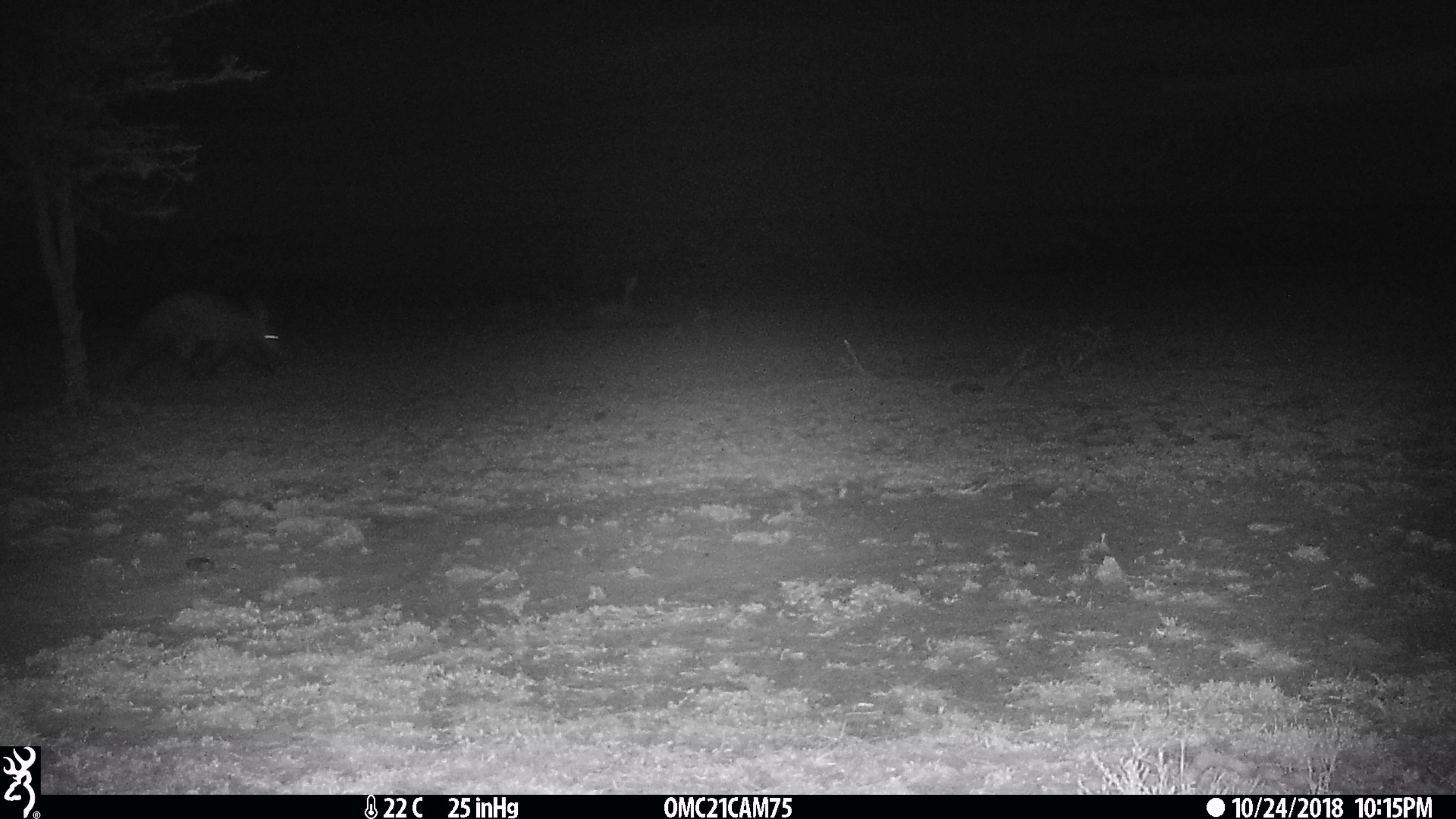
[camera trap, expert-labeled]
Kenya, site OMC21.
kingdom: Animalia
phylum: Chordata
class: Mammalia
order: Tubulidentata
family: Orycteropodidae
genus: Orycteropus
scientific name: Orycteropus afer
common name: aardvark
Aardvark (Orycteropus afer).